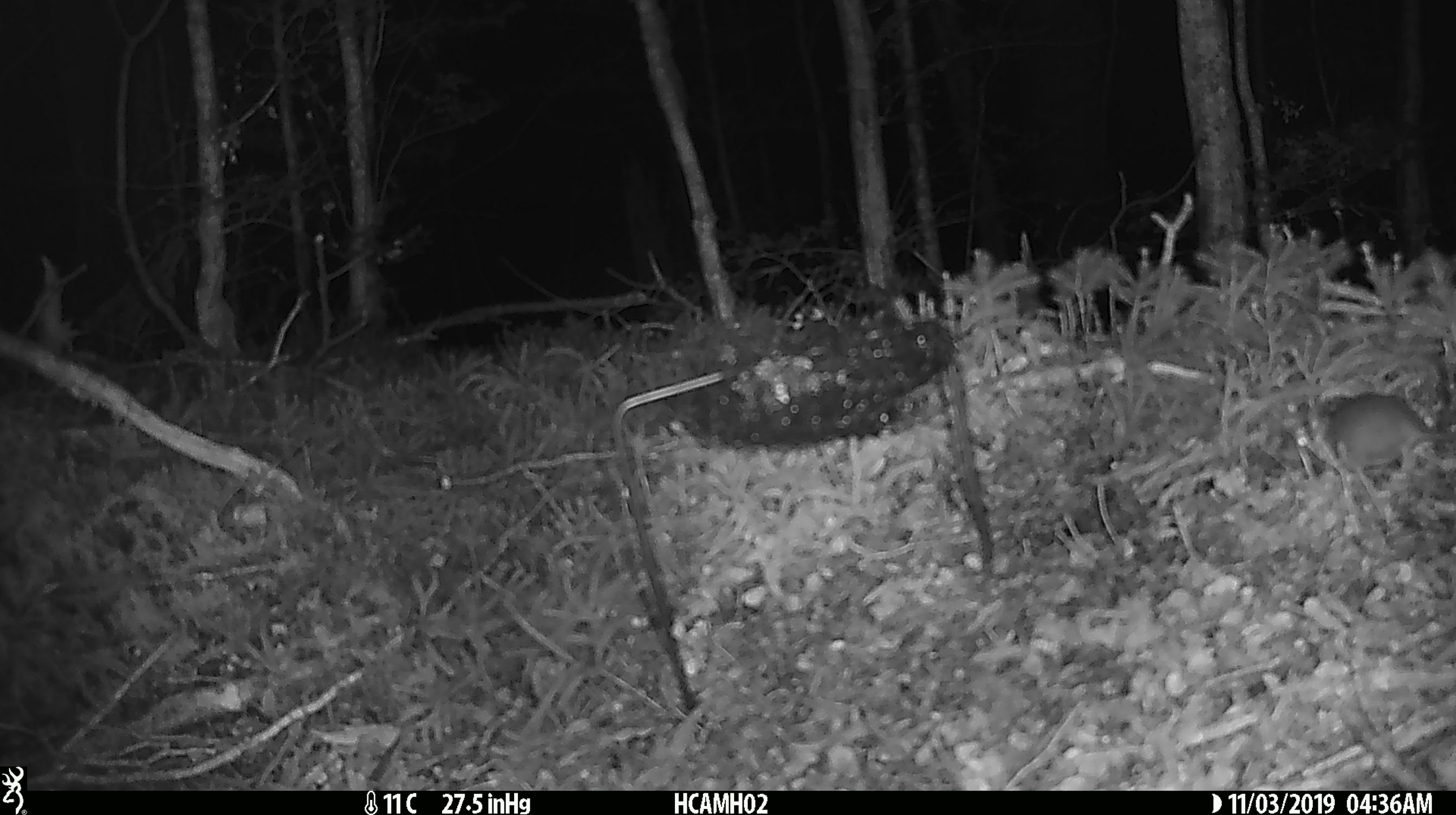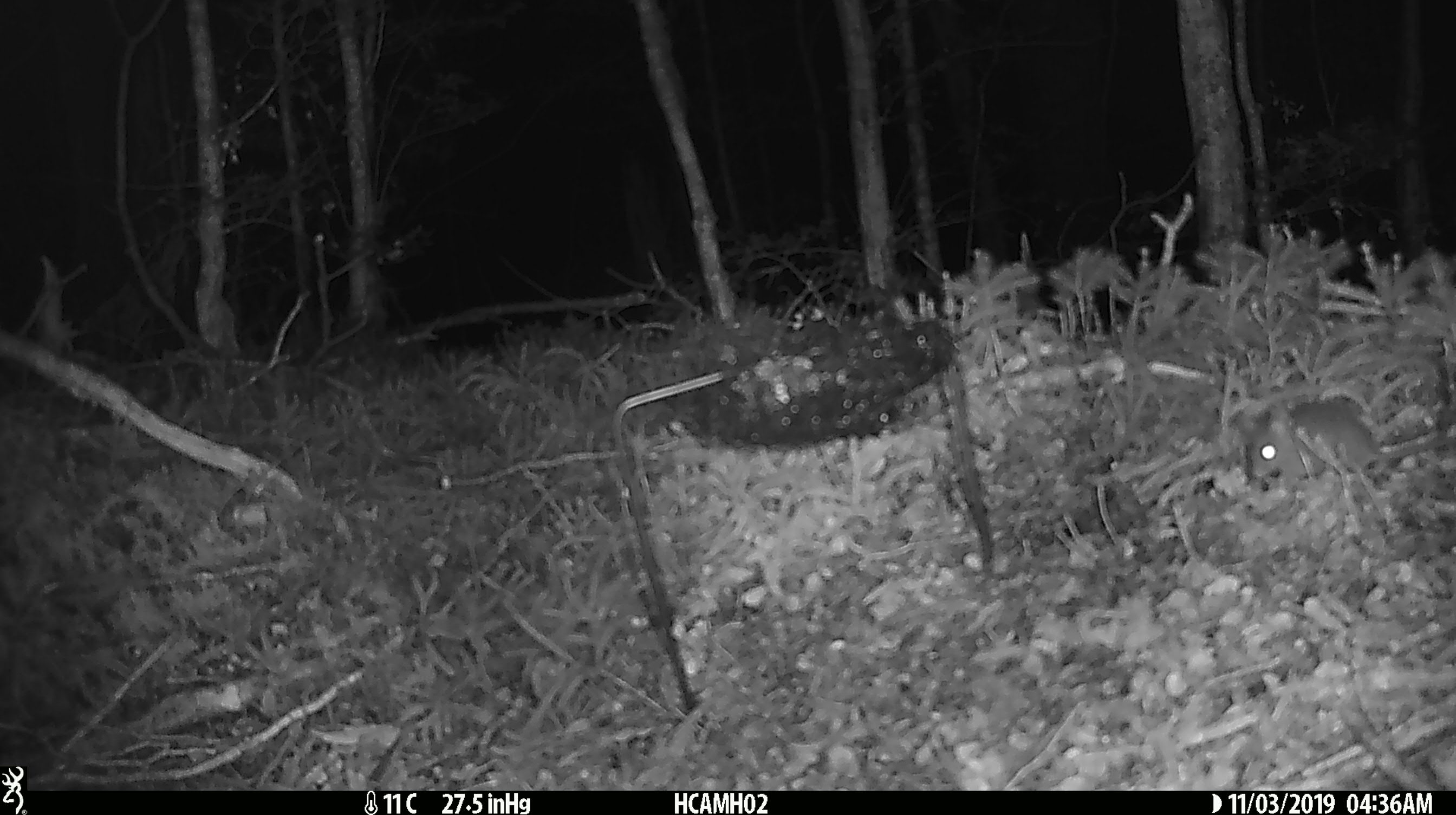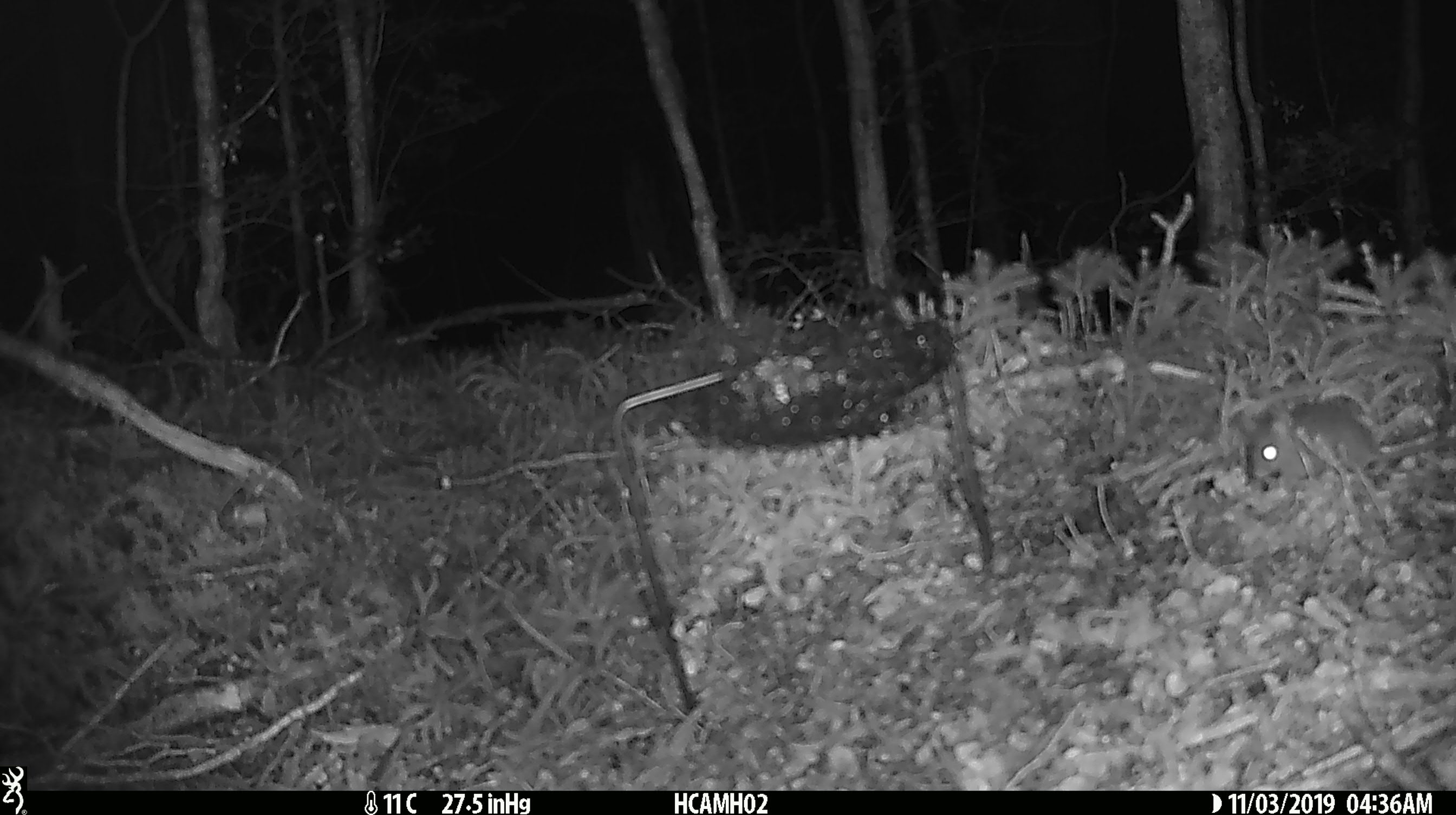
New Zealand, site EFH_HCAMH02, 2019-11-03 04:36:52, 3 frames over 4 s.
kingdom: Animalia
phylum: Chordata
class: Mammalia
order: Rodentia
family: Muridae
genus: Mus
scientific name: Mus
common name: mouse